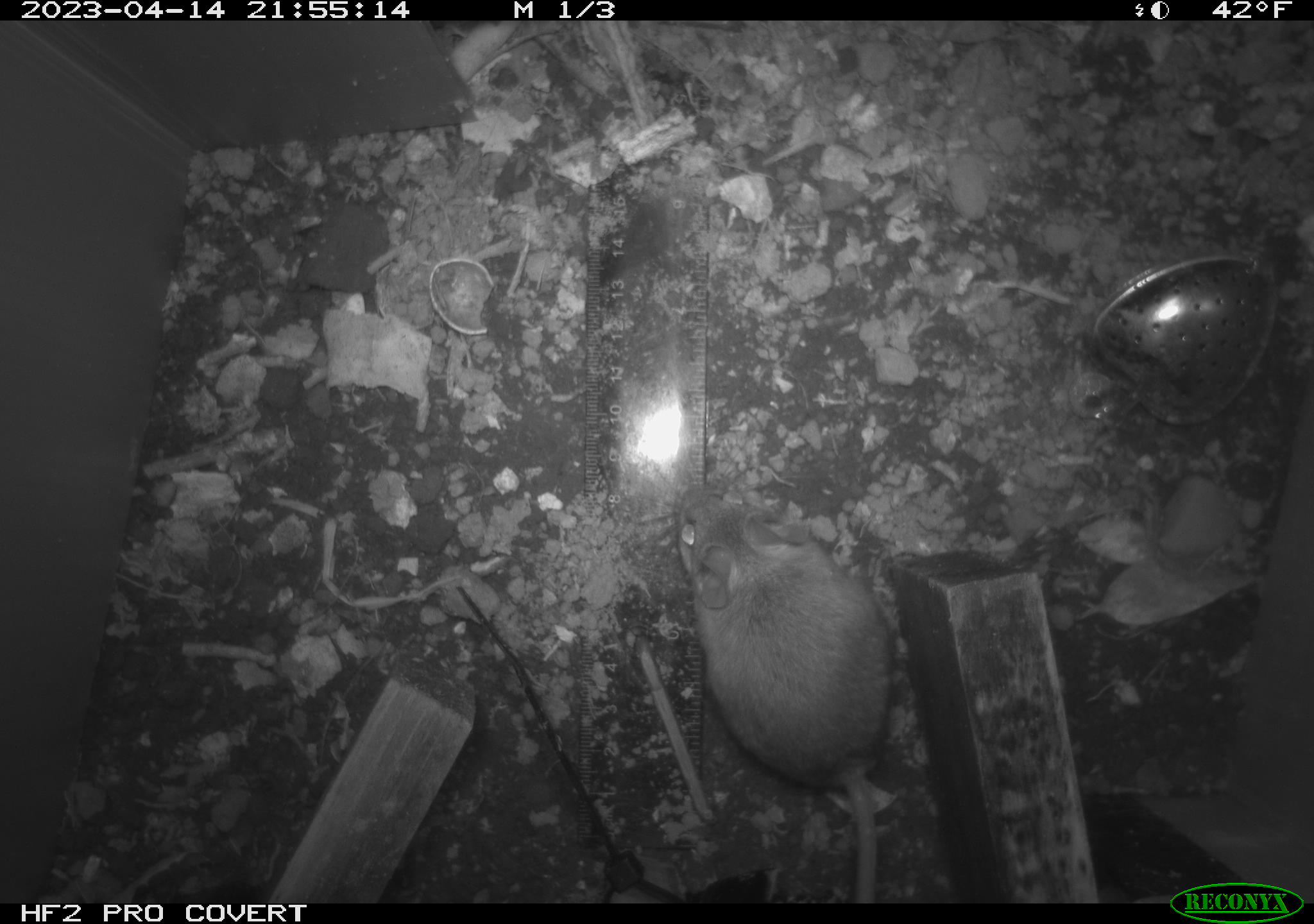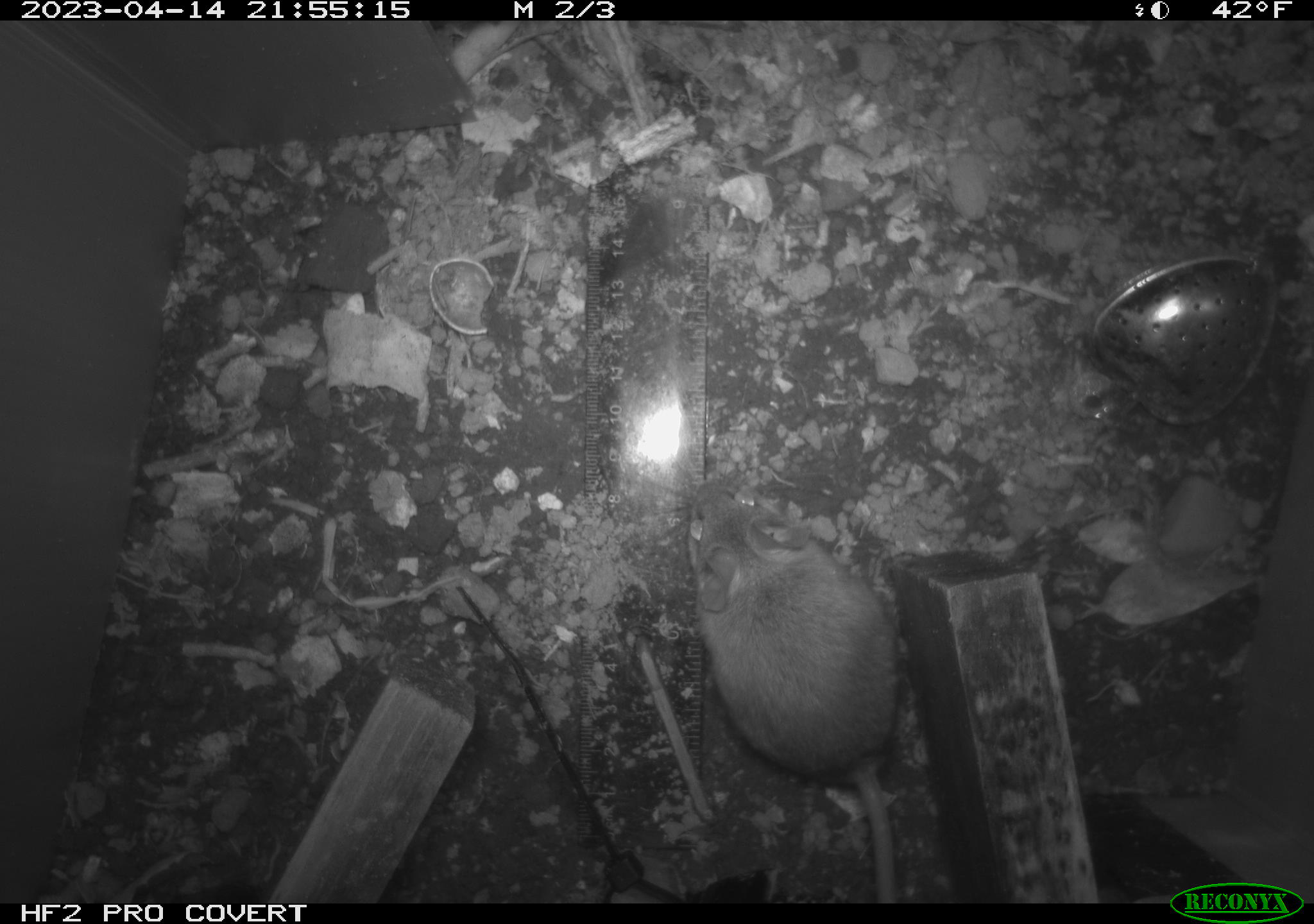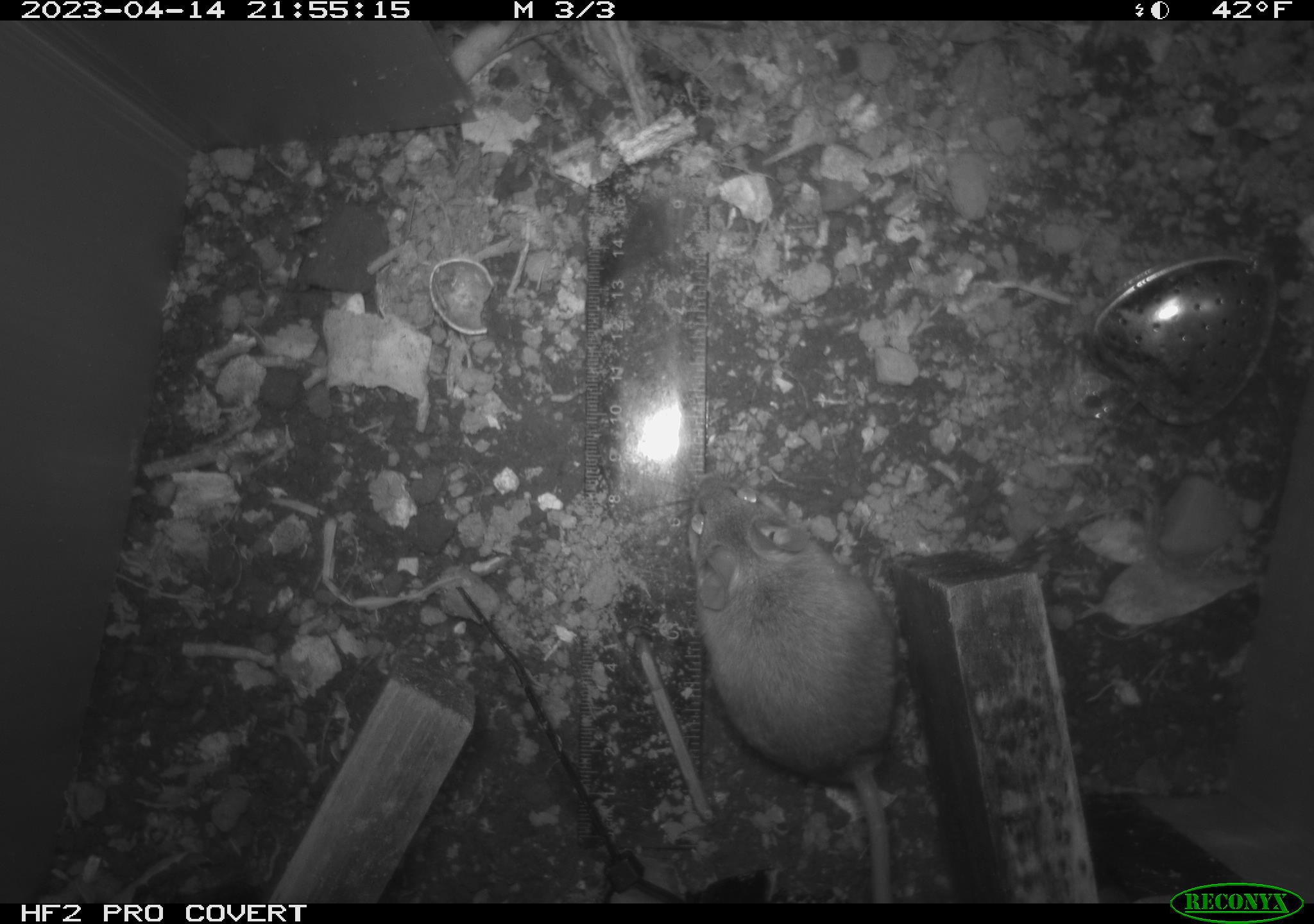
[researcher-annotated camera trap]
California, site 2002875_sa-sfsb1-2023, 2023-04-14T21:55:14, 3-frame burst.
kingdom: Animalia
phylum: Chordata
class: Mammalia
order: Rodentia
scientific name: Rodentia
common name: mouse species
Mouse species (Rodentia).